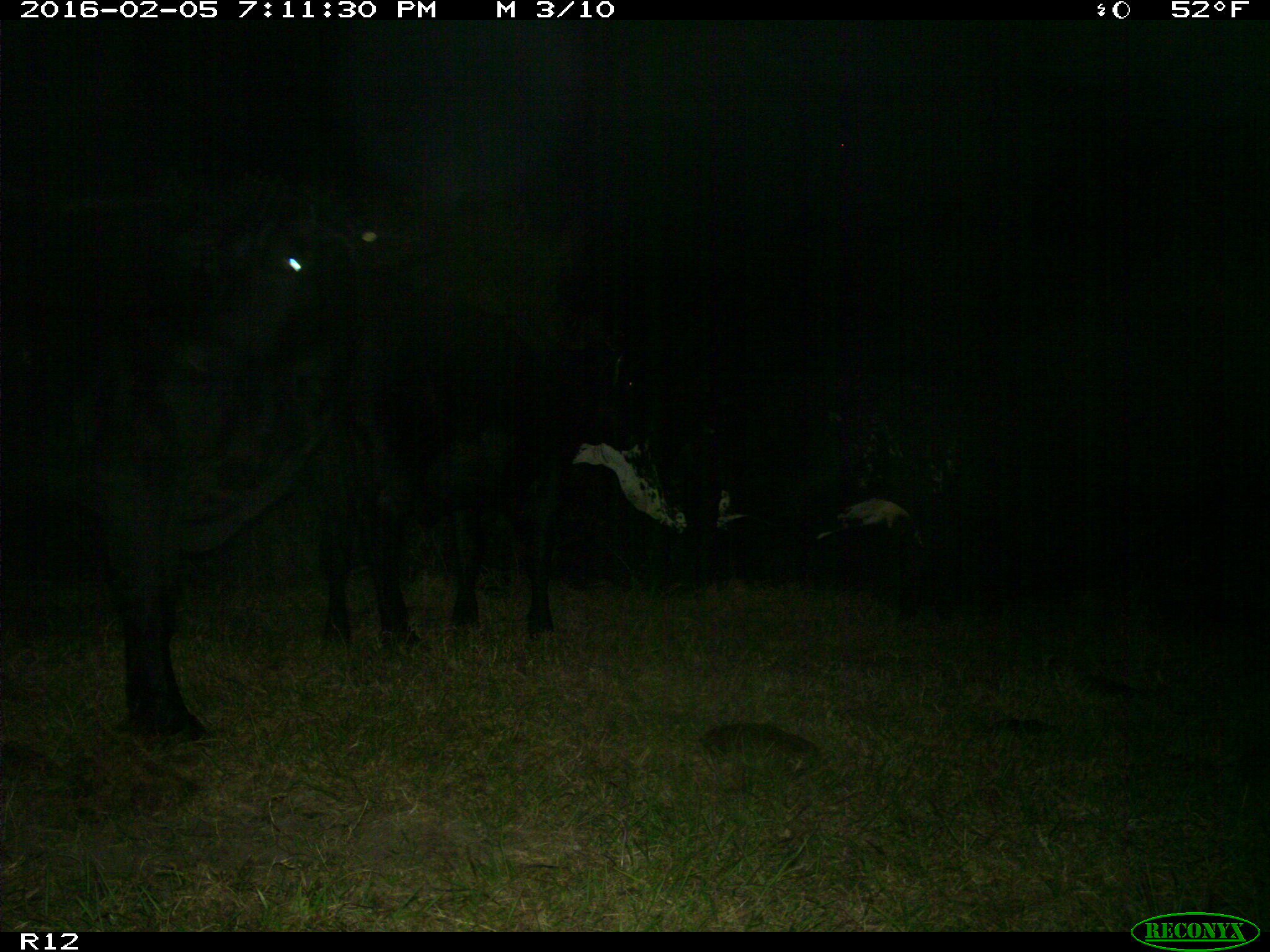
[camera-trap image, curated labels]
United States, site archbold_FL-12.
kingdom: Animalia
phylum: Chordata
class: Mammalia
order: Artiodactyla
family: Bovidae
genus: Bos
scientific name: Bos taurus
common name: domestic cow